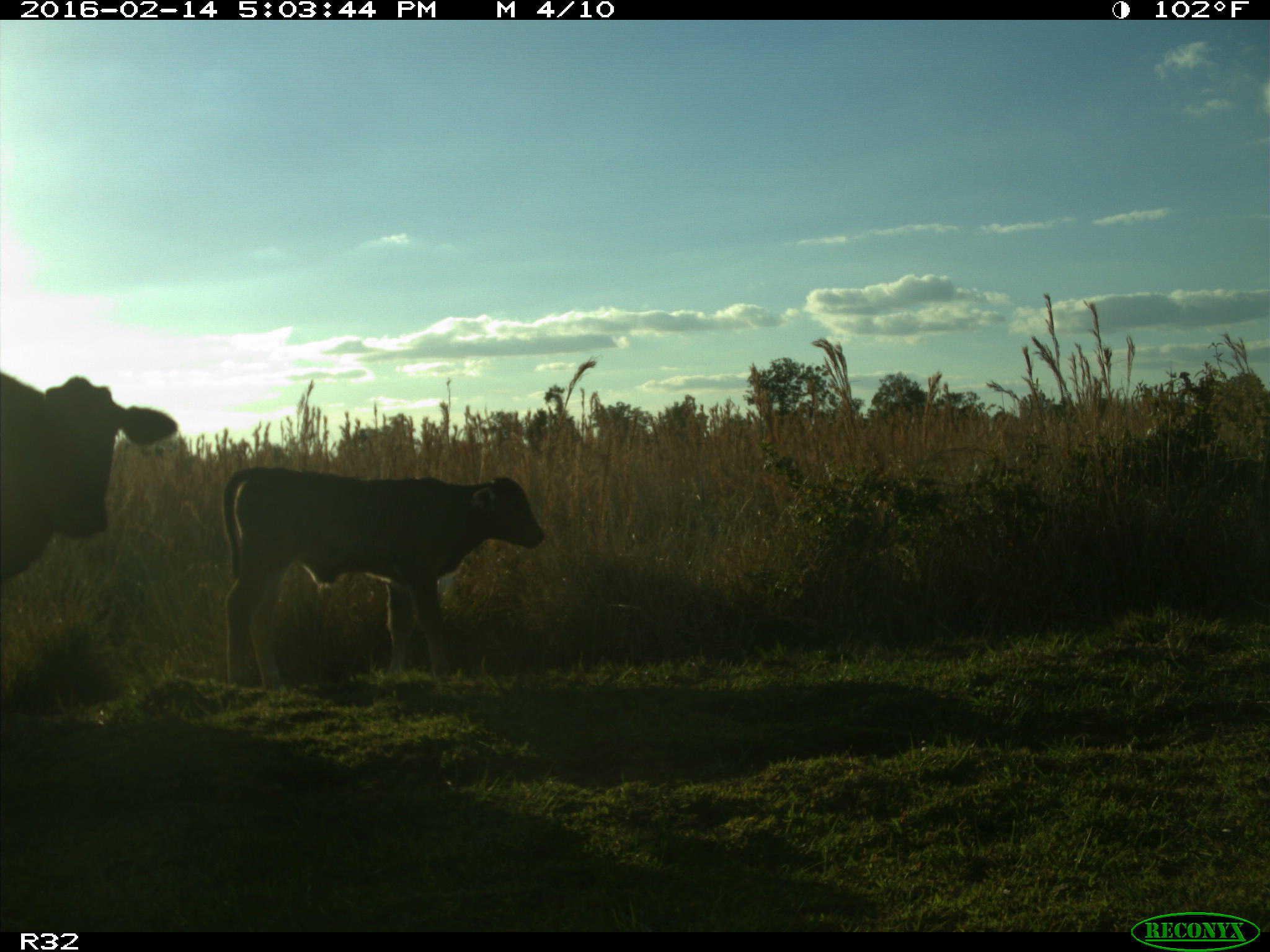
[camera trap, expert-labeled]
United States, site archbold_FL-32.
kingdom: Animalia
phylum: Chordata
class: Mammalia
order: Artiodactyla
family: Bovidae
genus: Bos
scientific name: Bos taurus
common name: domestic cow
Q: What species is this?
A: Bos taurus (domestic cow).